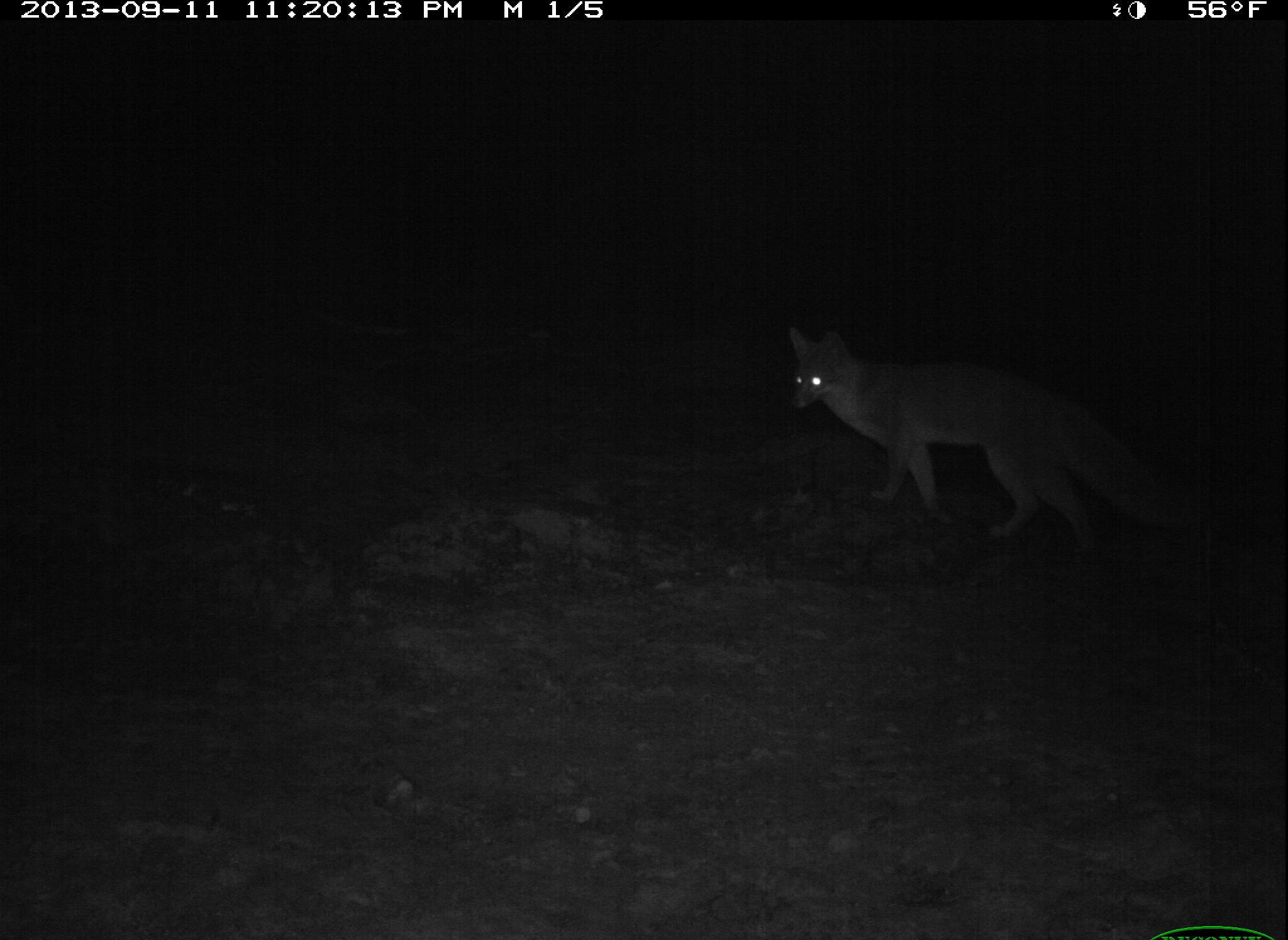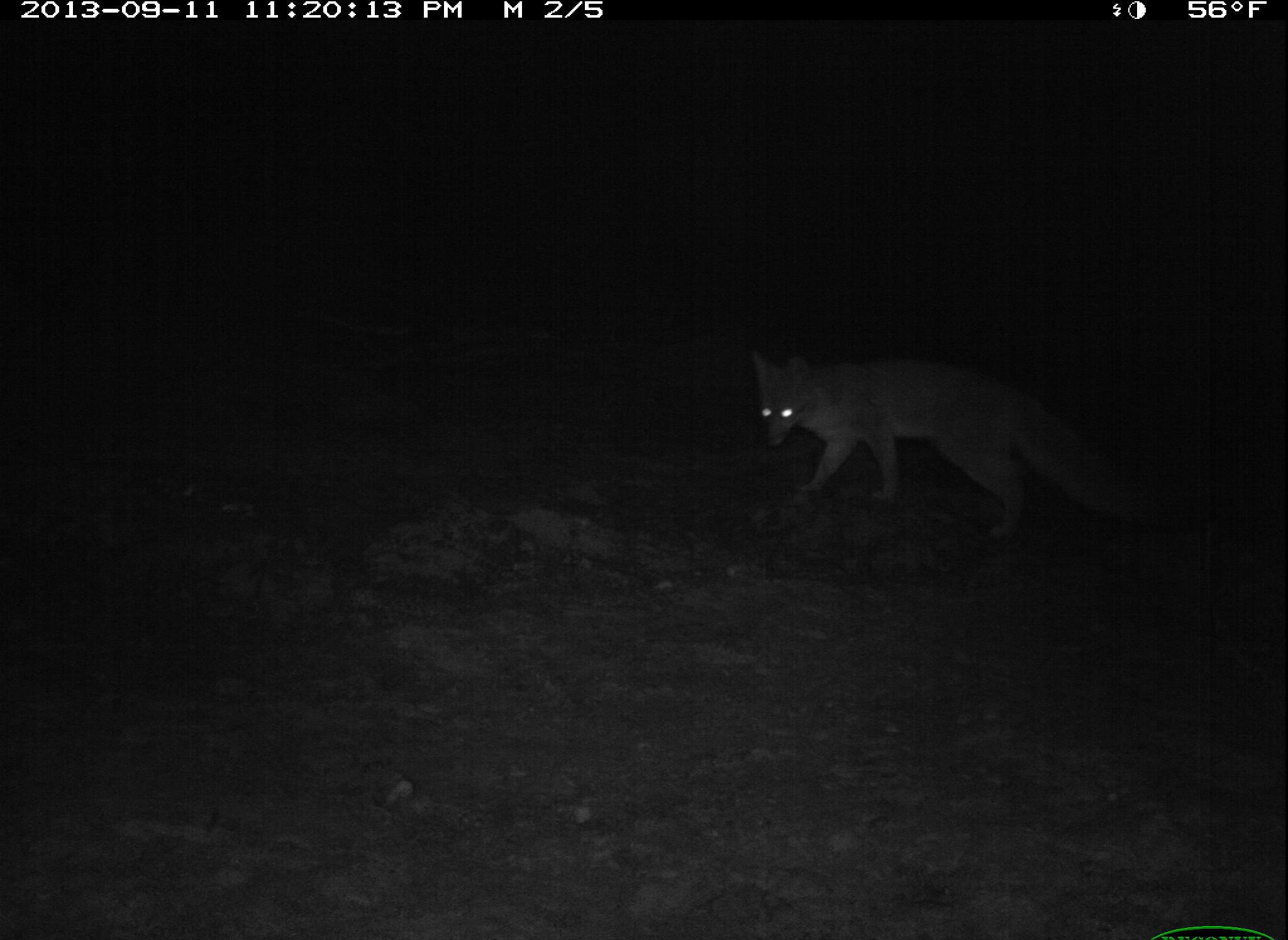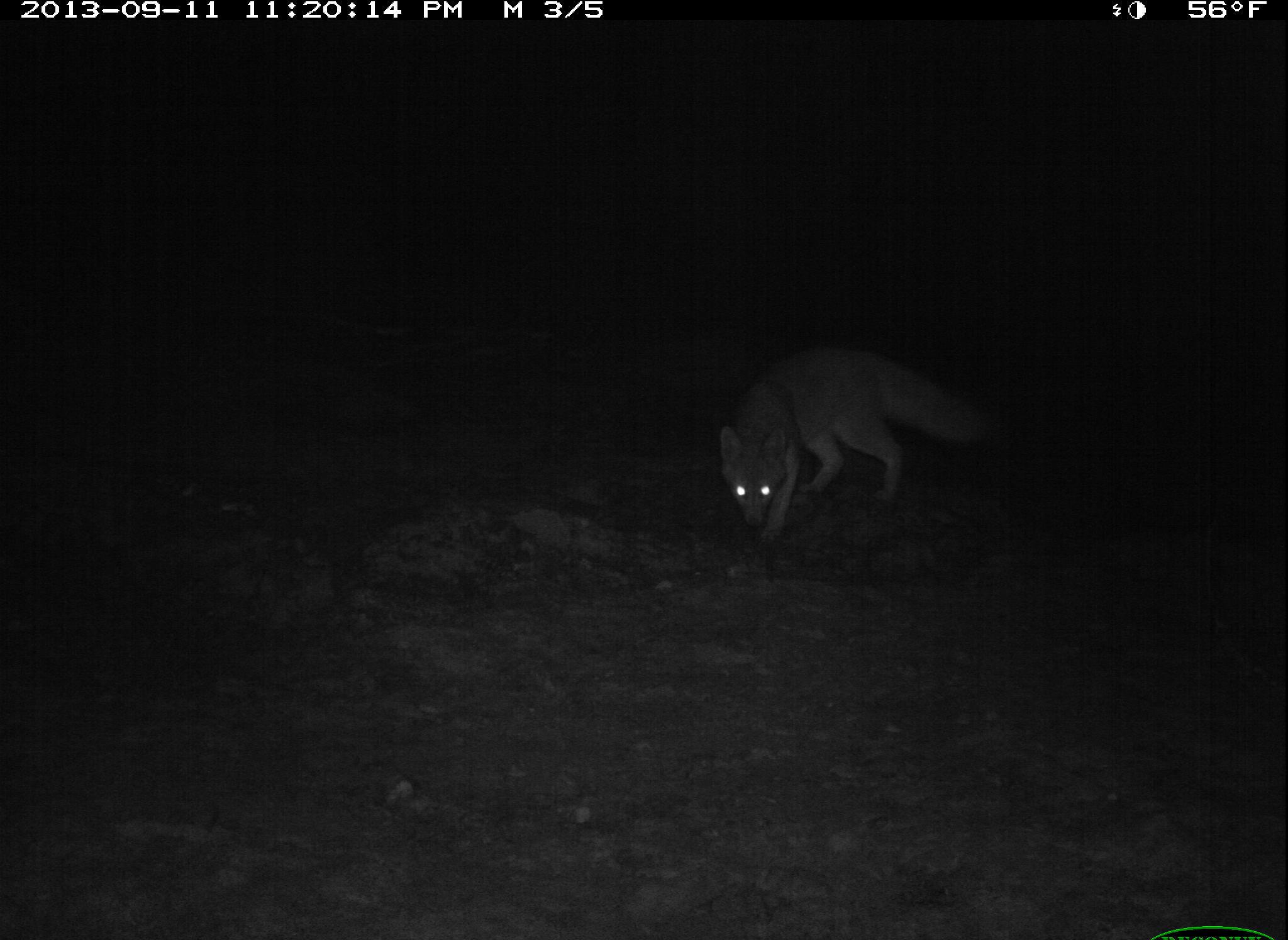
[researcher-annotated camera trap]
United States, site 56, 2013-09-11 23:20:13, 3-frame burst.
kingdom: Animalia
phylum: Chordata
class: Mammalia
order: Carnivora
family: Canidae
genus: Urocyon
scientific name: Urocyon cinereoargenteus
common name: gray fox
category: fox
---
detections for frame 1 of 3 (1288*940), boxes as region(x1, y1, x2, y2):
fox: region(785, 324, 1145, 565)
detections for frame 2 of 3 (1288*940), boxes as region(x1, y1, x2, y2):
fox: region(746, 346, 1170, 537)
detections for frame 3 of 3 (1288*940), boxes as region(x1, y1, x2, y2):
fox: region(715, 345, 990, 551)